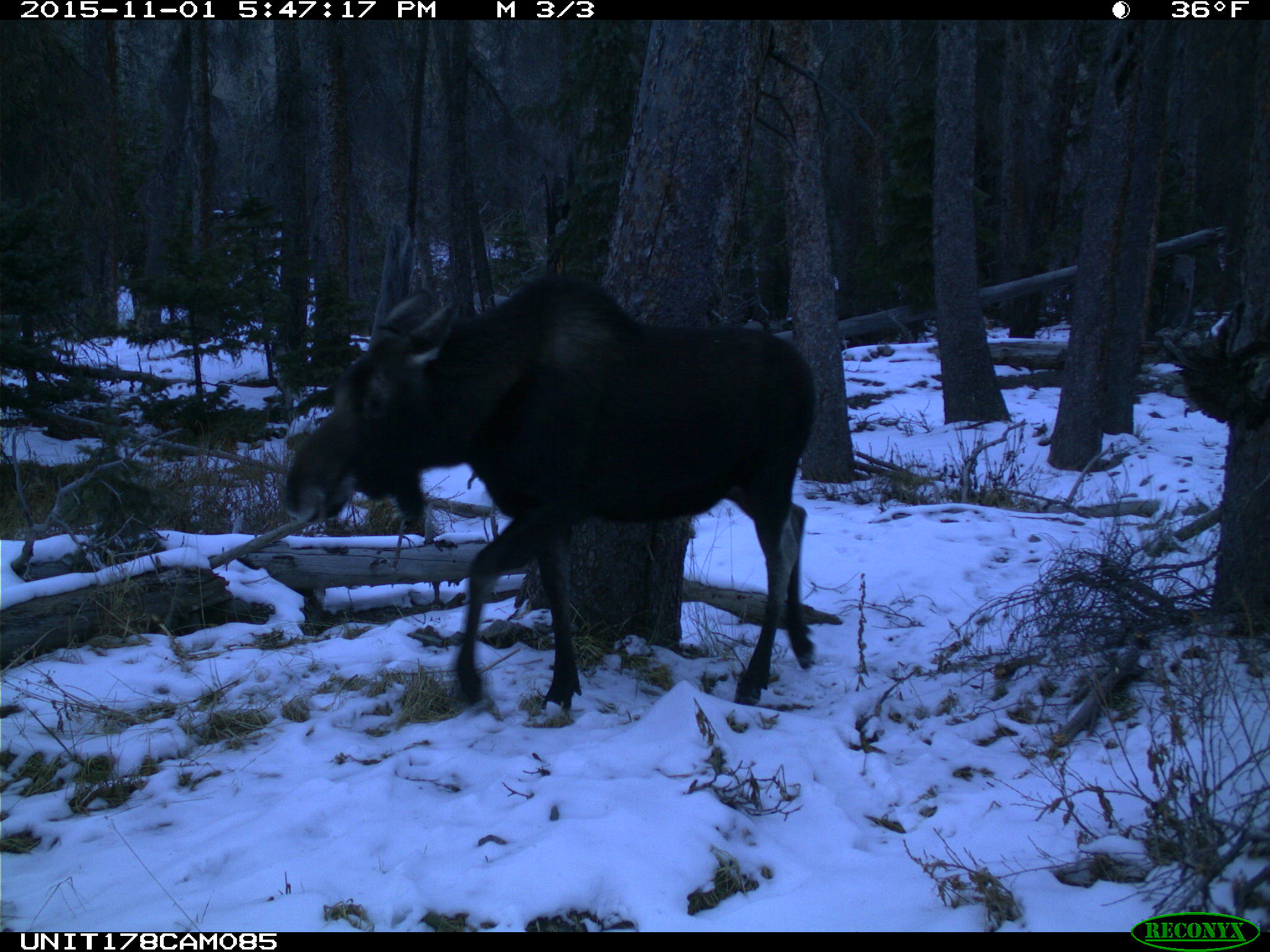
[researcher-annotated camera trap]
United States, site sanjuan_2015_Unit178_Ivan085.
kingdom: Animalia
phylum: Chordata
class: Mammalia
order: Artiodactyla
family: Cervidae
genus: Alces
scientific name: Alces alces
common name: moose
Alces alces (moose).